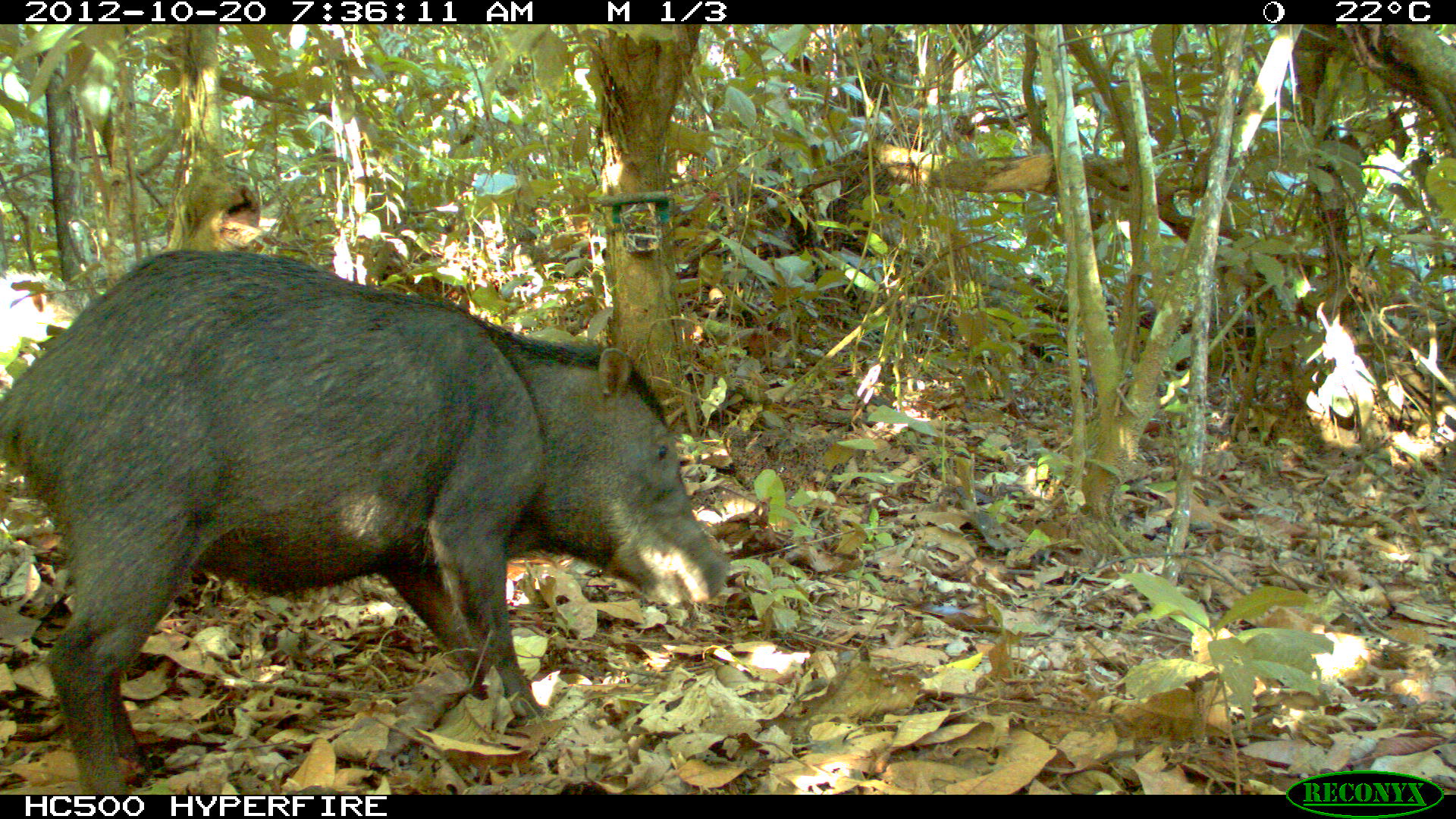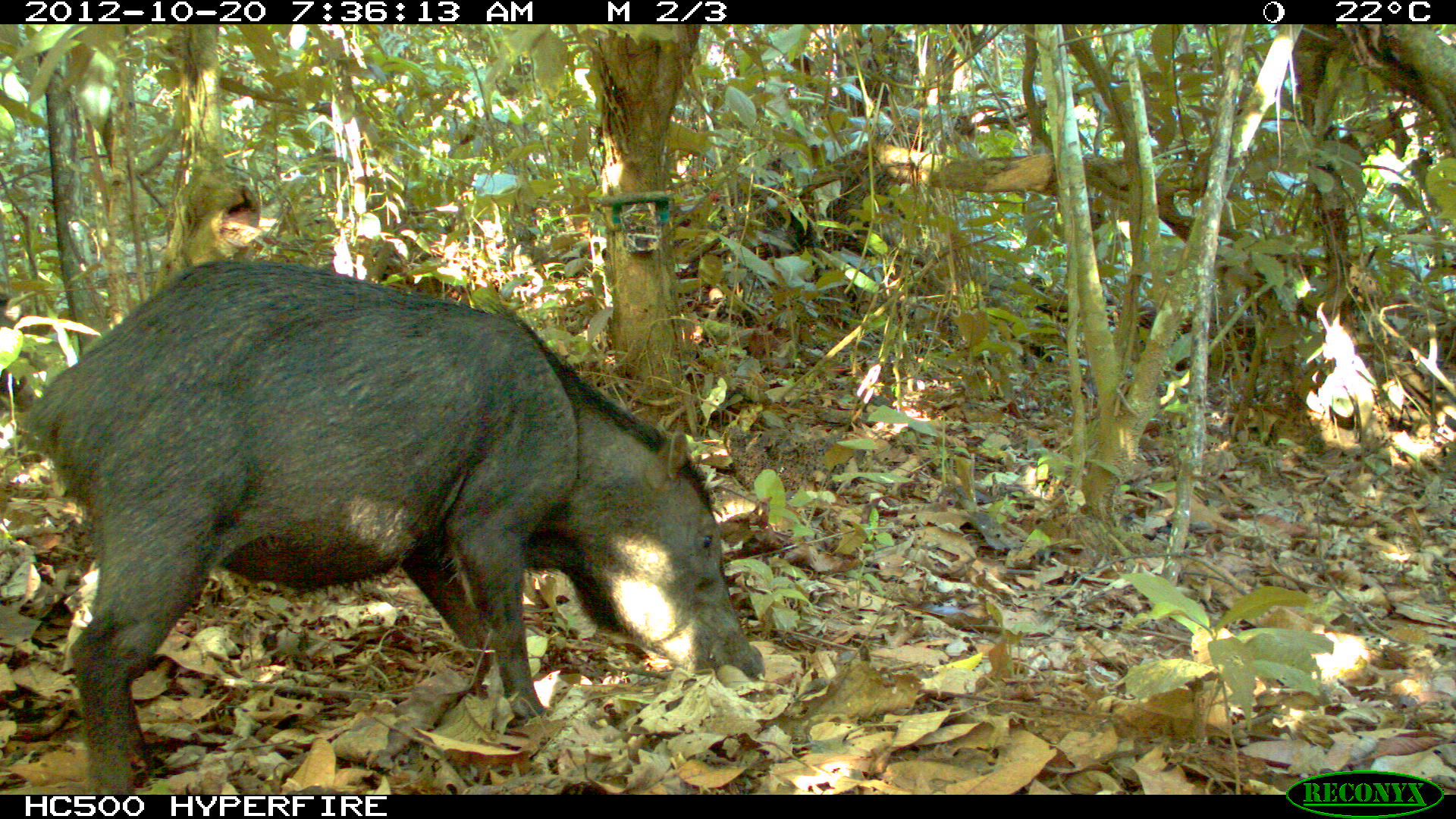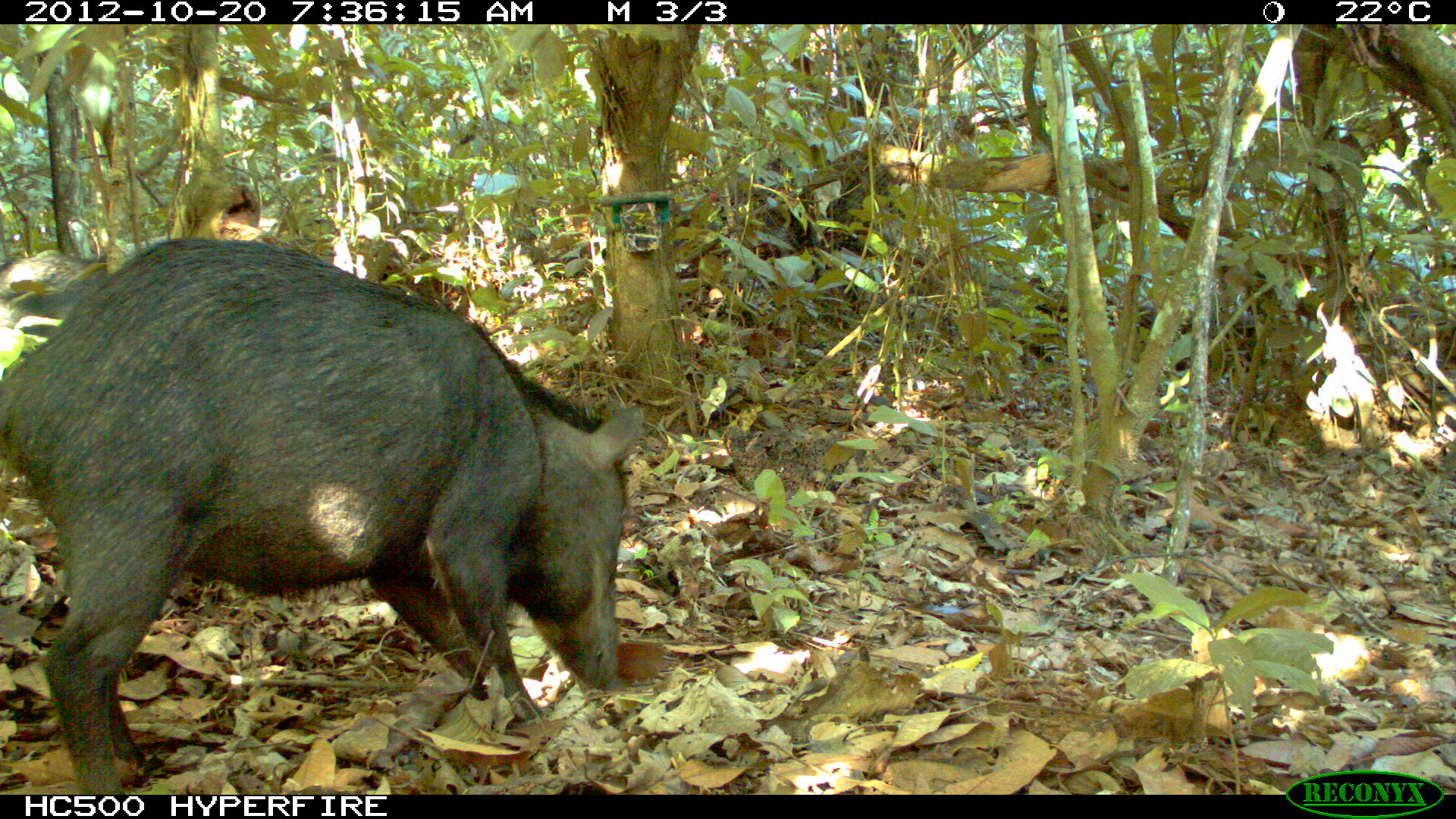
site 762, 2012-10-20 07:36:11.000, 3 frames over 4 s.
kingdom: Animalia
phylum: Chordata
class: Mammalia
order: Artiodactyla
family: Tayassuidae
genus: Tayassu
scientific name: Tayassu pecari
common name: white-lipped peccary